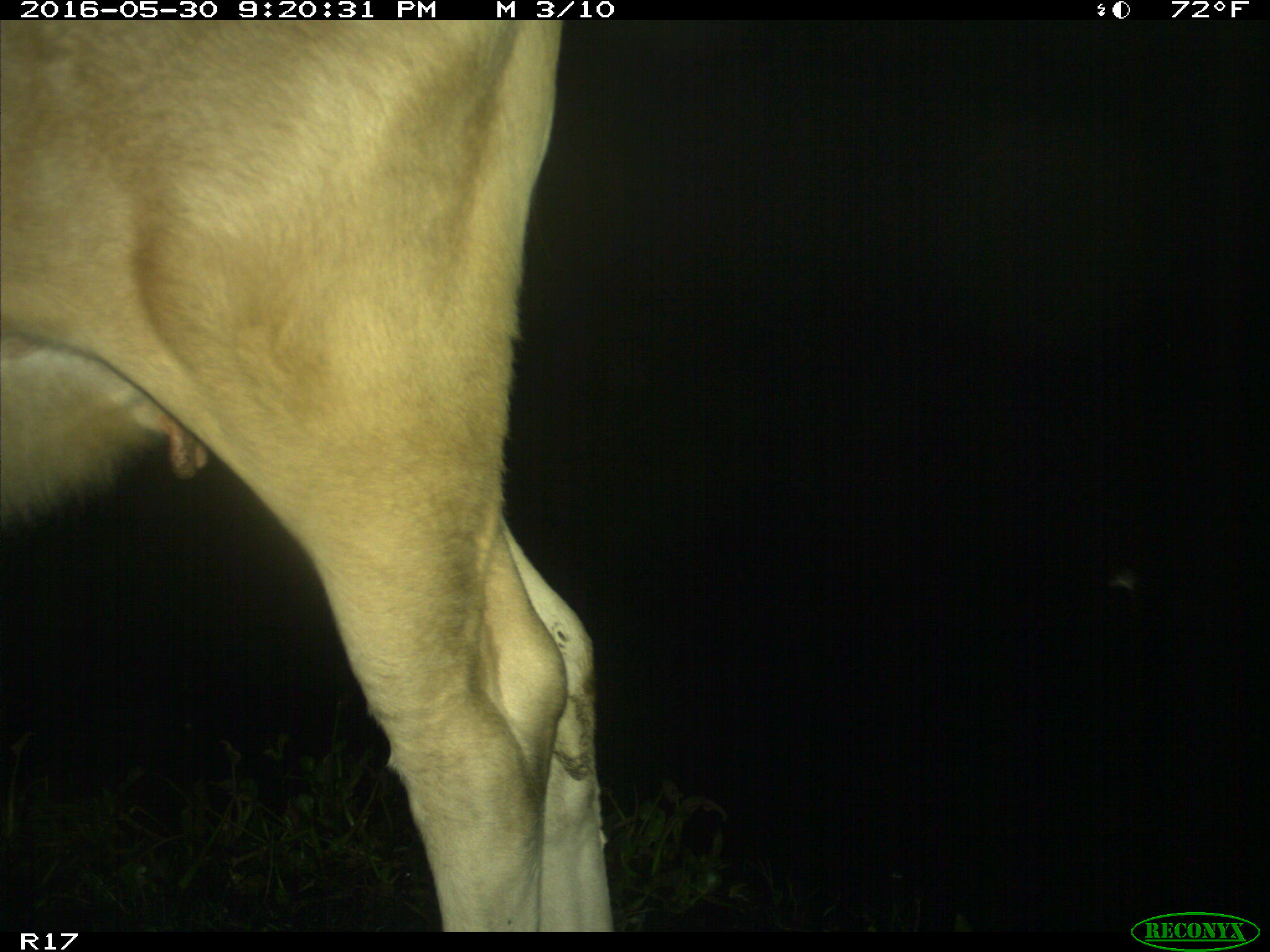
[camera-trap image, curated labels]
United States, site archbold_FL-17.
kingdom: Animalia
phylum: Chordata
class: Mammalia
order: Artiodactyla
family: Bovidae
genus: Bos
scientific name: Bos taurus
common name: domestic cow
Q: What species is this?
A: Bos taurus (domestic cow).